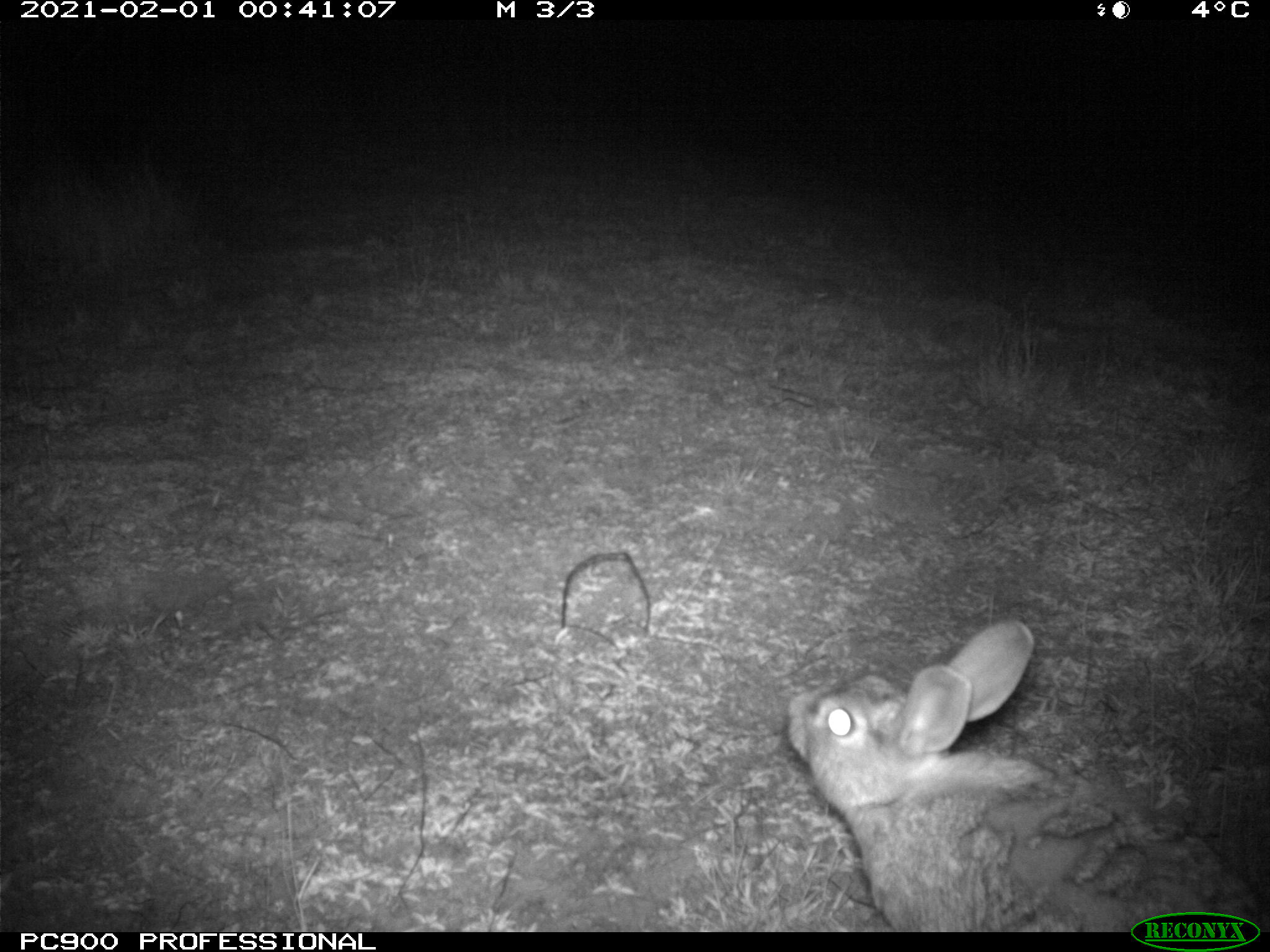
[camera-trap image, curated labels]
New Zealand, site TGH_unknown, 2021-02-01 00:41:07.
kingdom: Animalia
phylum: Chordata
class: Mammalia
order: Lagomorpha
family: Leporidae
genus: Oryctolagus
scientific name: Oryctolagus cuniculus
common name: european rabbit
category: rabbit